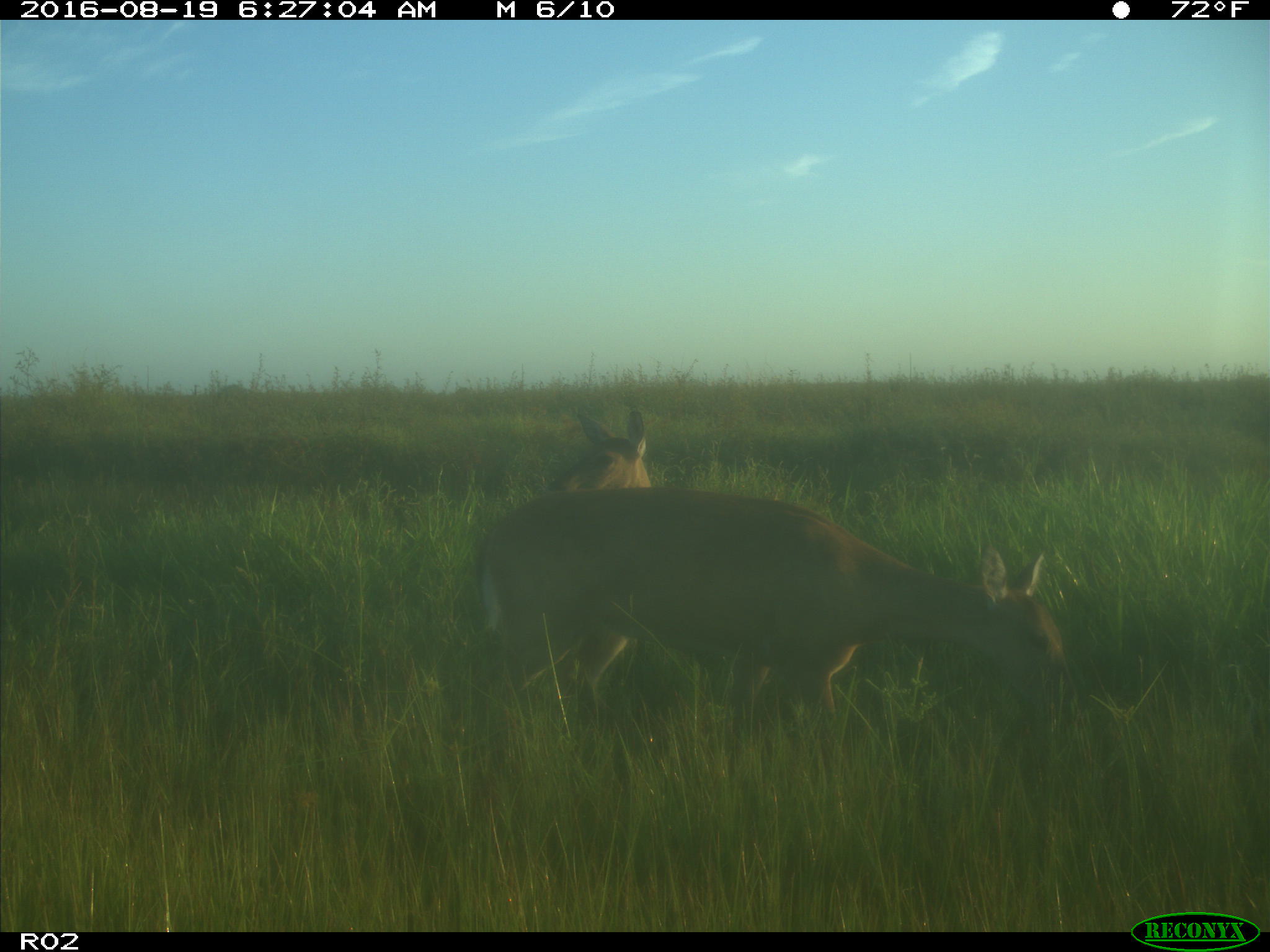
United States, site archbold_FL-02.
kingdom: Animalia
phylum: Chordata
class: Mammalia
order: Artiodactyla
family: Cervidae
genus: Odocoileus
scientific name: Odocoileus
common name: deer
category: unidentified deer